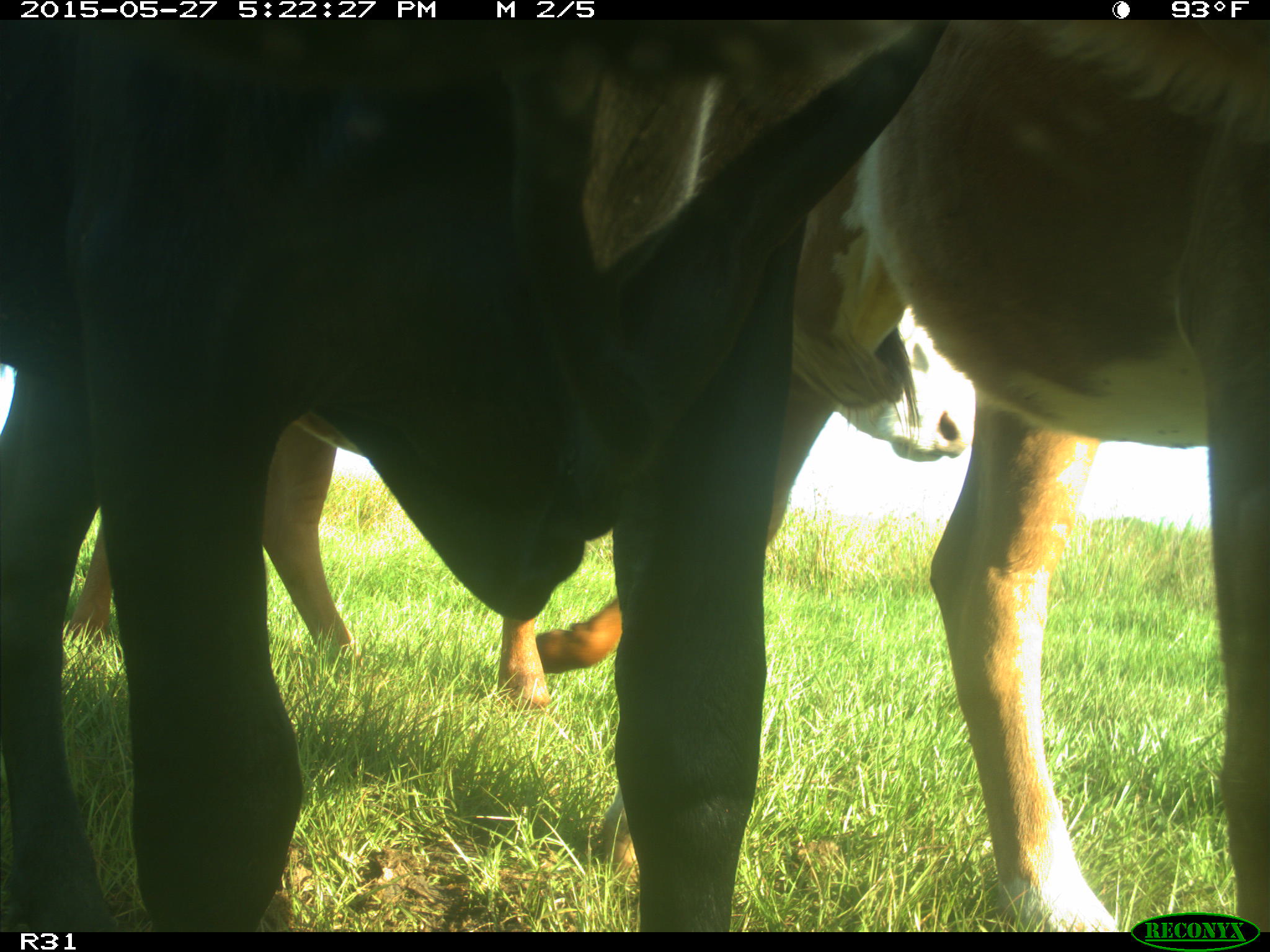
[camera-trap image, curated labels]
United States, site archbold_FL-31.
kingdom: Animalia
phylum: Chordata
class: Mammalia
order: Artiodactyla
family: Bovidae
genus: Bos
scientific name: Bos taurus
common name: domestic cow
Bos taurus (domestic cow).